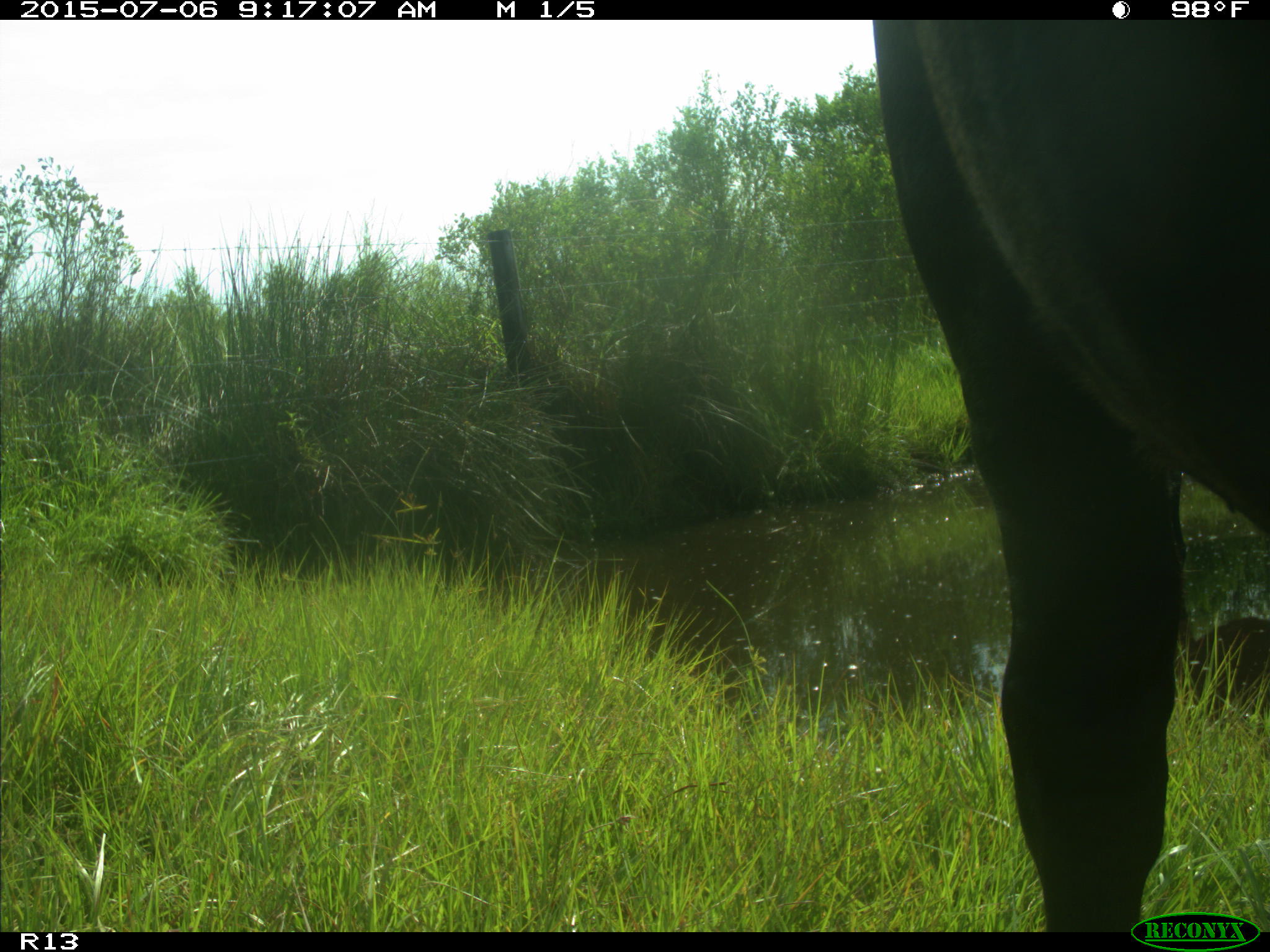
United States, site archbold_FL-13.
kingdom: Animalia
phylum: Chordata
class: Mammalia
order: Artiodactyla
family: Bovidae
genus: Bos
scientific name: Bos taurus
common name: domestic cow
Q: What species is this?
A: Bos taurus (domestic cow).